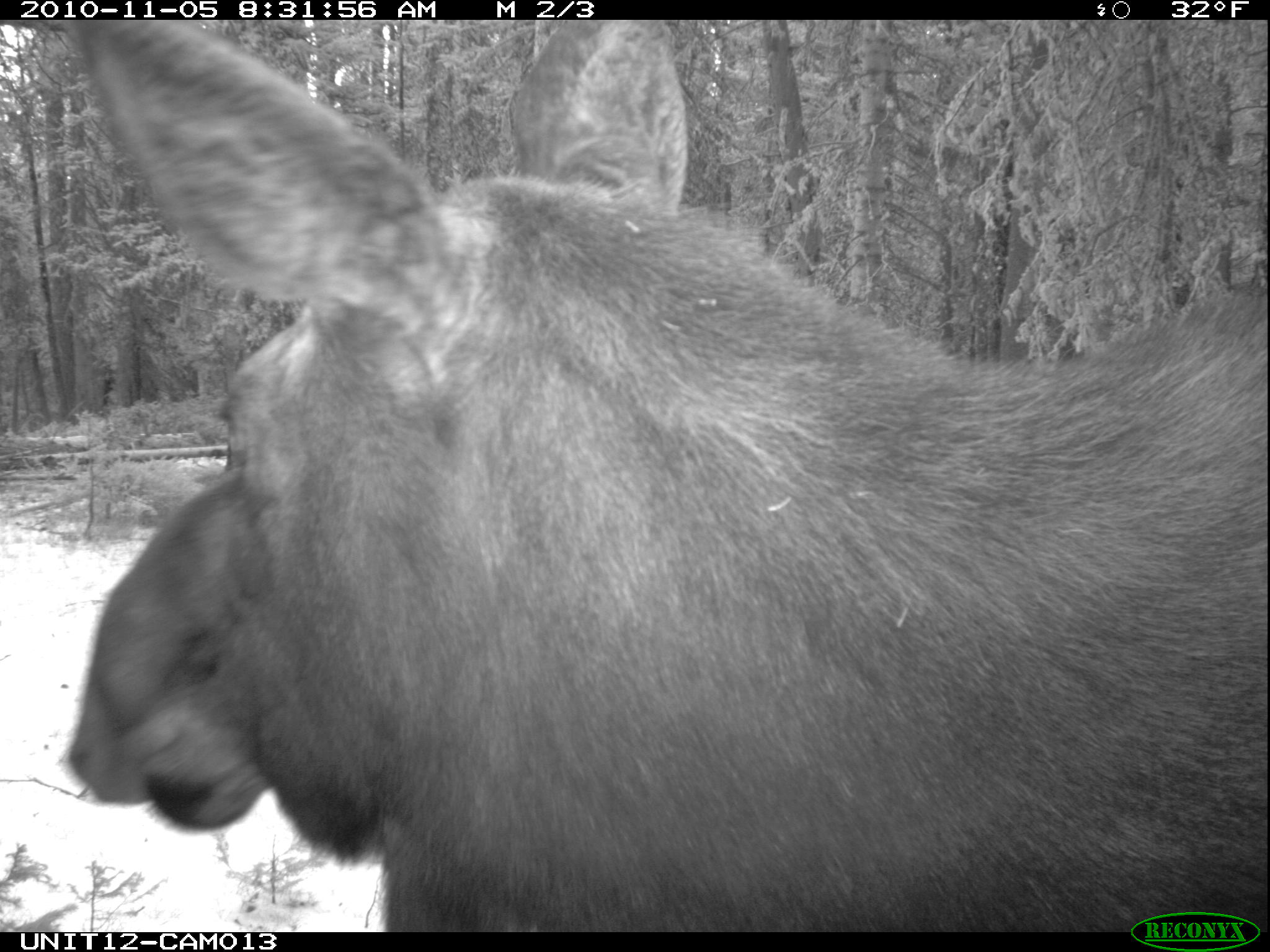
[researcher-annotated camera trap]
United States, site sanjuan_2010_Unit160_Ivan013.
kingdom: Animalia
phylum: Chordata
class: Mammalia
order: Artiodactyla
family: Cervidae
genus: Alces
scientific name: Alces alces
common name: moose